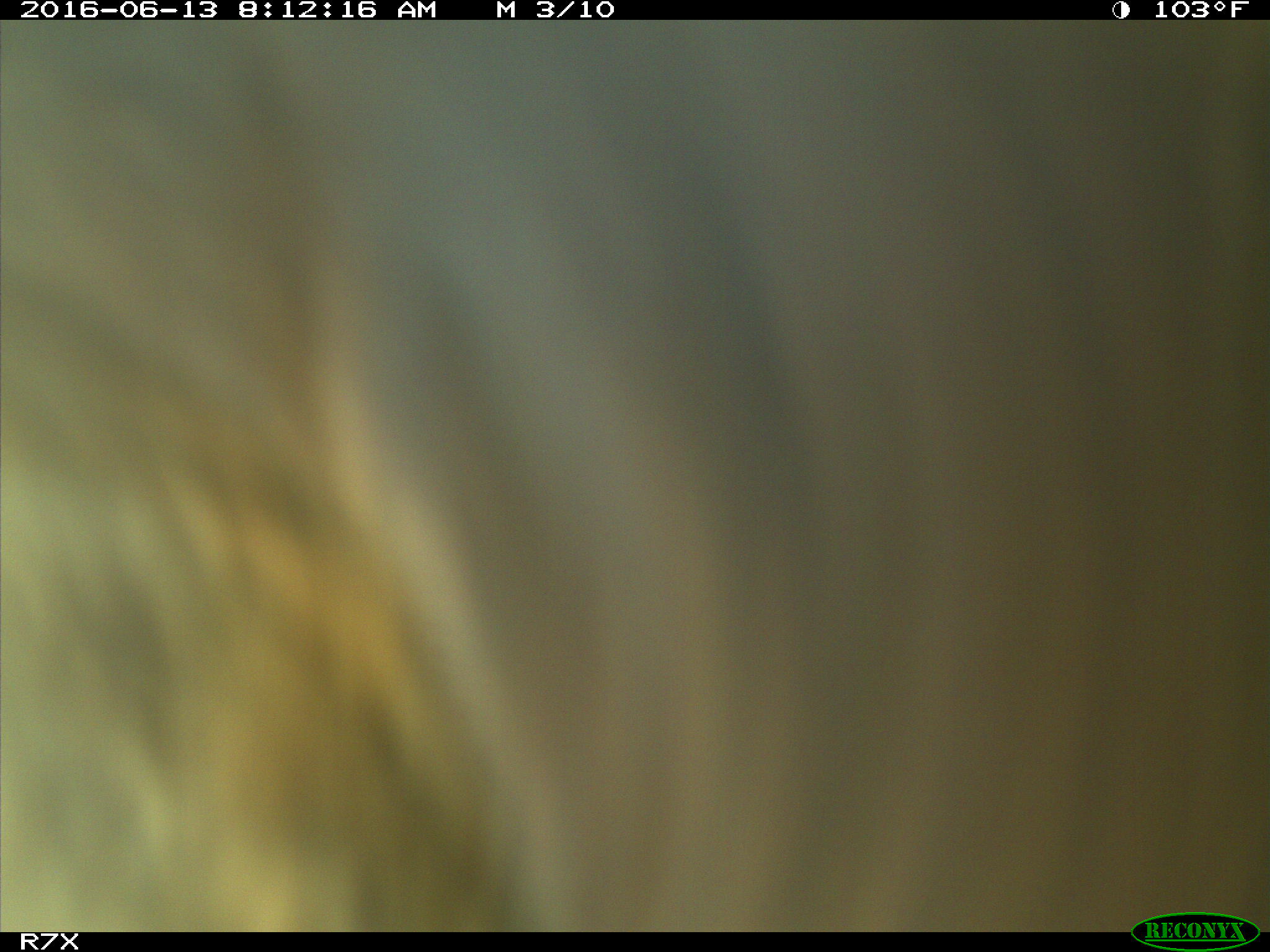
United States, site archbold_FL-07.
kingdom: Animalia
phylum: Chordata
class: Mammalia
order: Artiodactyla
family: Bovidae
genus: Bos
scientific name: Bos taurus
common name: domestic cow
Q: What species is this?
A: Bos taurus (domestic cow).